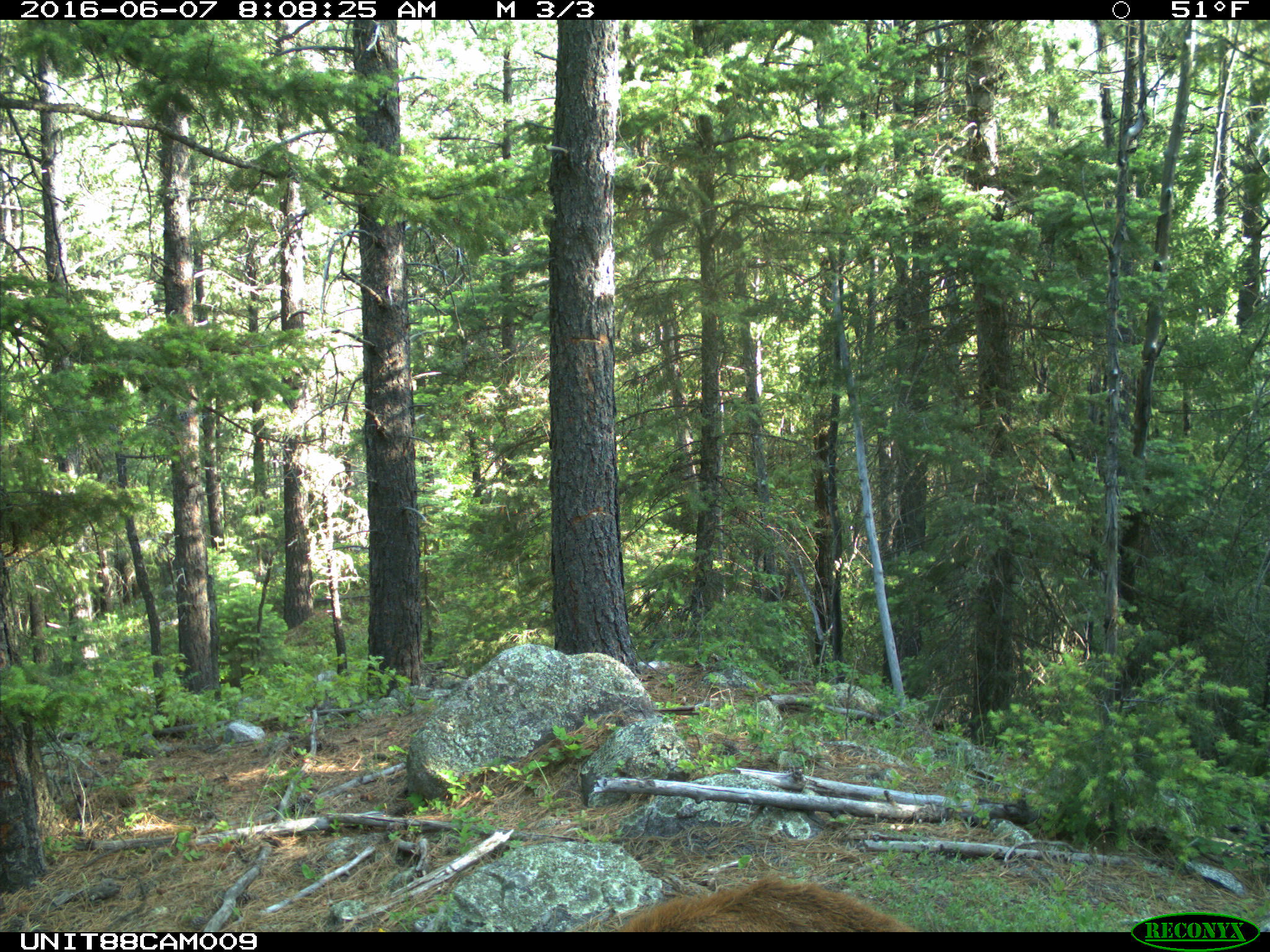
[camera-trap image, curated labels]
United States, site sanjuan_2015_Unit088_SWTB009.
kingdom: Animalia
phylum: Chordata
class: Mammalia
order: Artiodactyla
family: Cervidae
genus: Cervus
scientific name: Cervus elaphus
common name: red deer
Cervus elaphus (red deer).